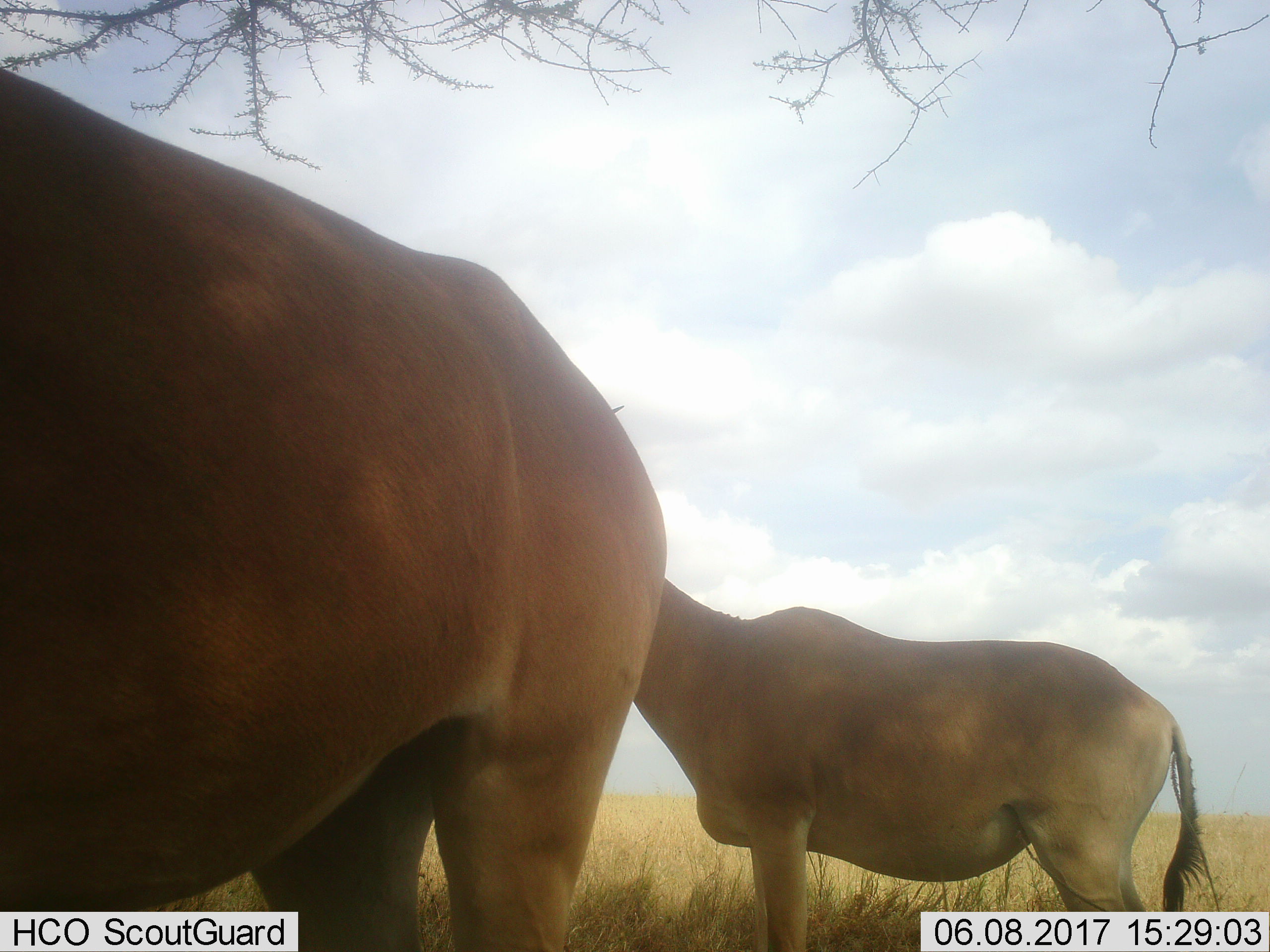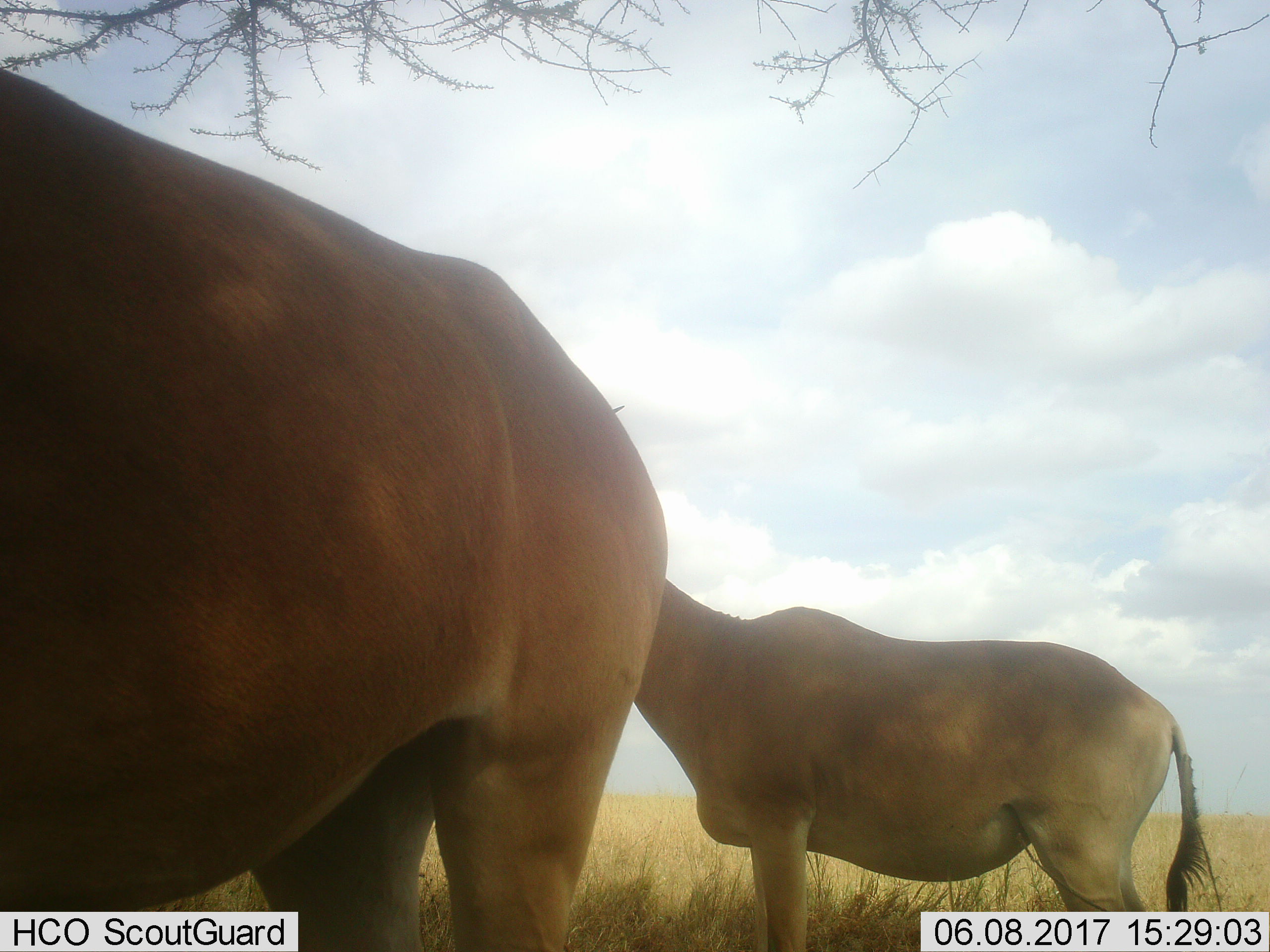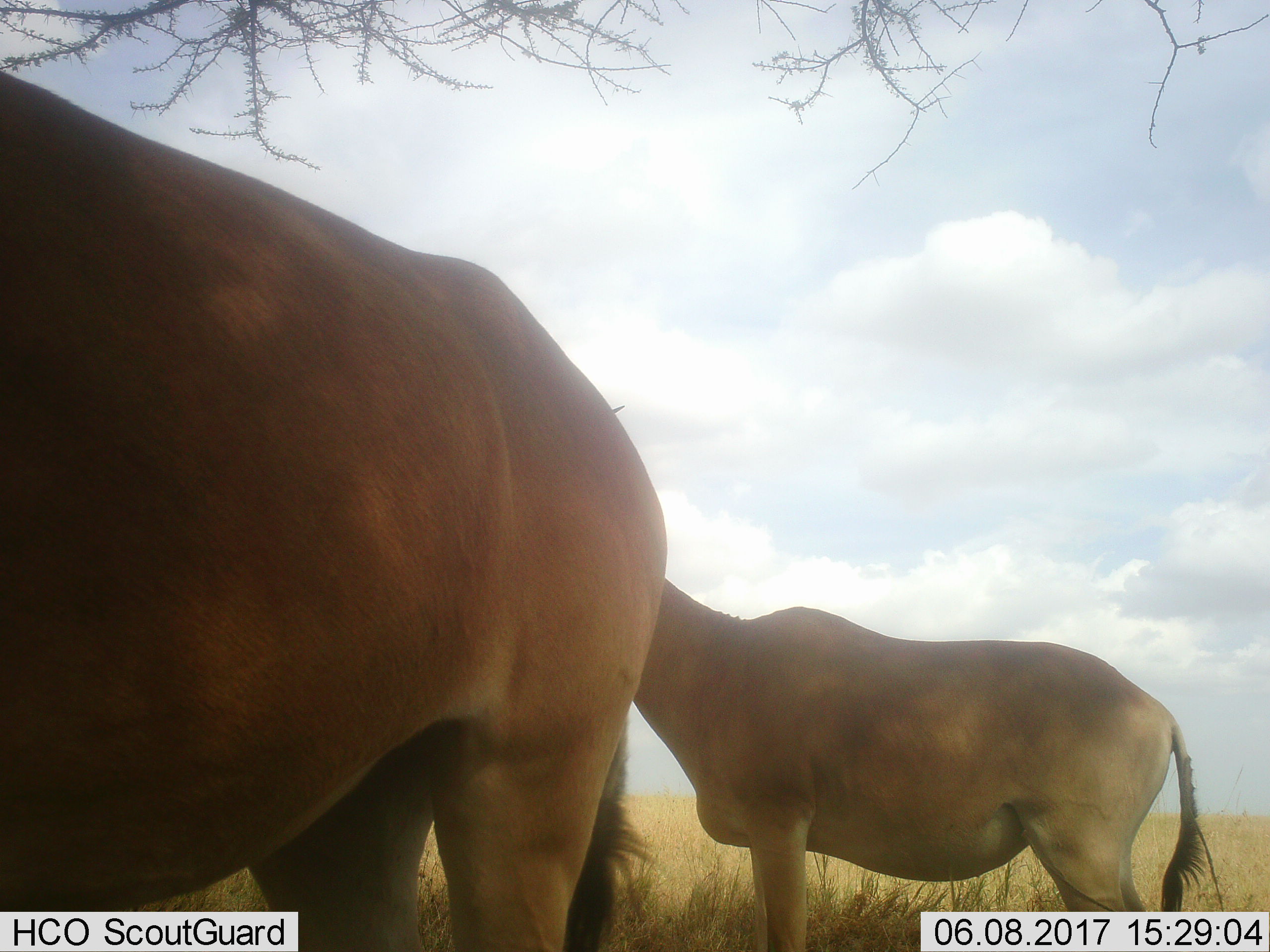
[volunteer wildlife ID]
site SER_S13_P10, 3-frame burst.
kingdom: Animalia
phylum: Chordata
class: Mammalia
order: Artiodactyla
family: Bovidae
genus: Alcelaphus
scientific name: Alcelaphus buselaphus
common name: hartebeest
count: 2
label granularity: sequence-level